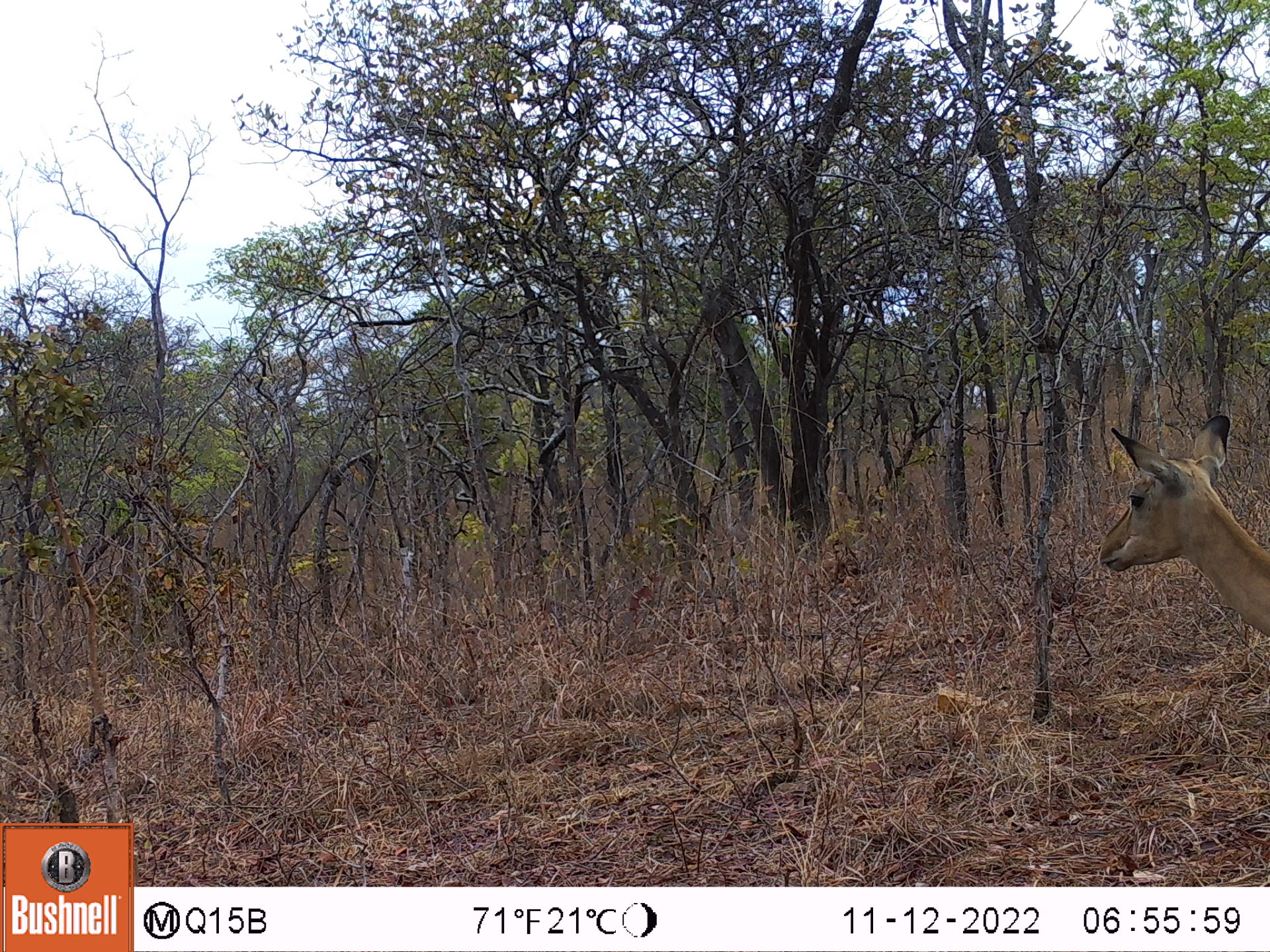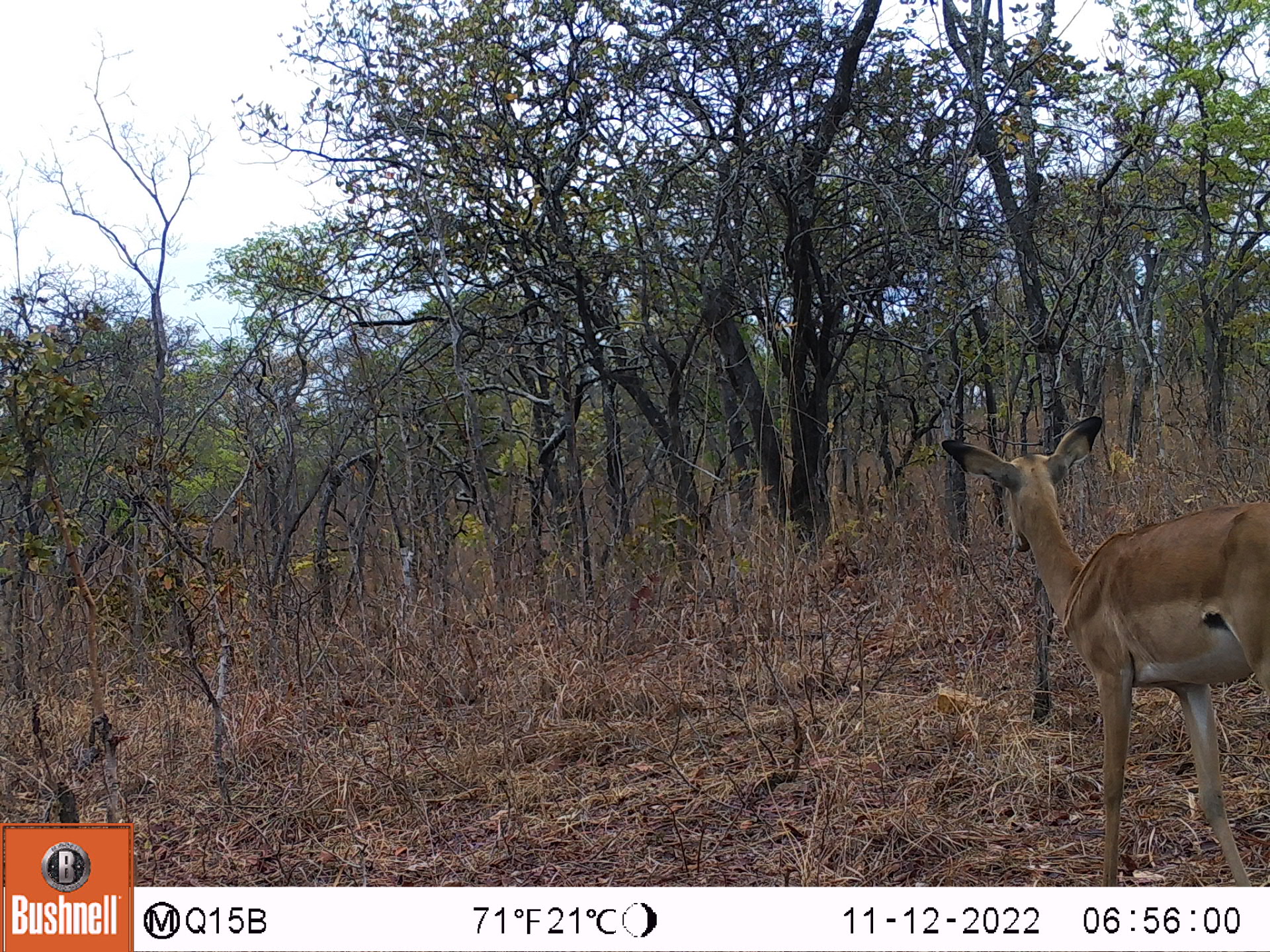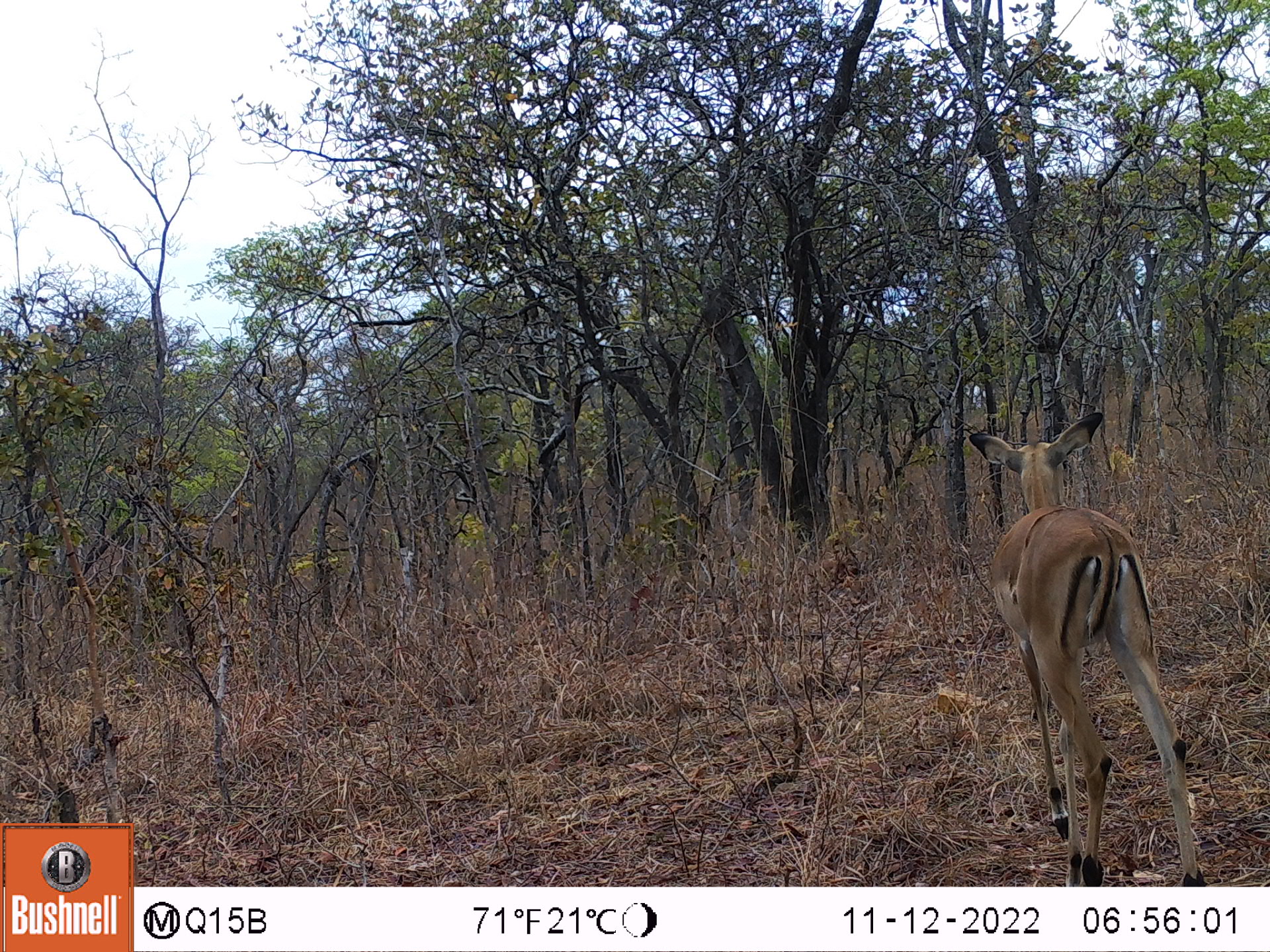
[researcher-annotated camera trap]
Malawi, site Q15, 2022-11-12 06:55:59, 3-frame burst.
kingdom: Animalia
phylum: Chordata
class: Mammalia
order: Artiodactyla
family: Bovidae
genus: Aepyceros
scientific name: Aepyceros melampus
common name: impala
Impala (Aepyceros melampus), count 1.